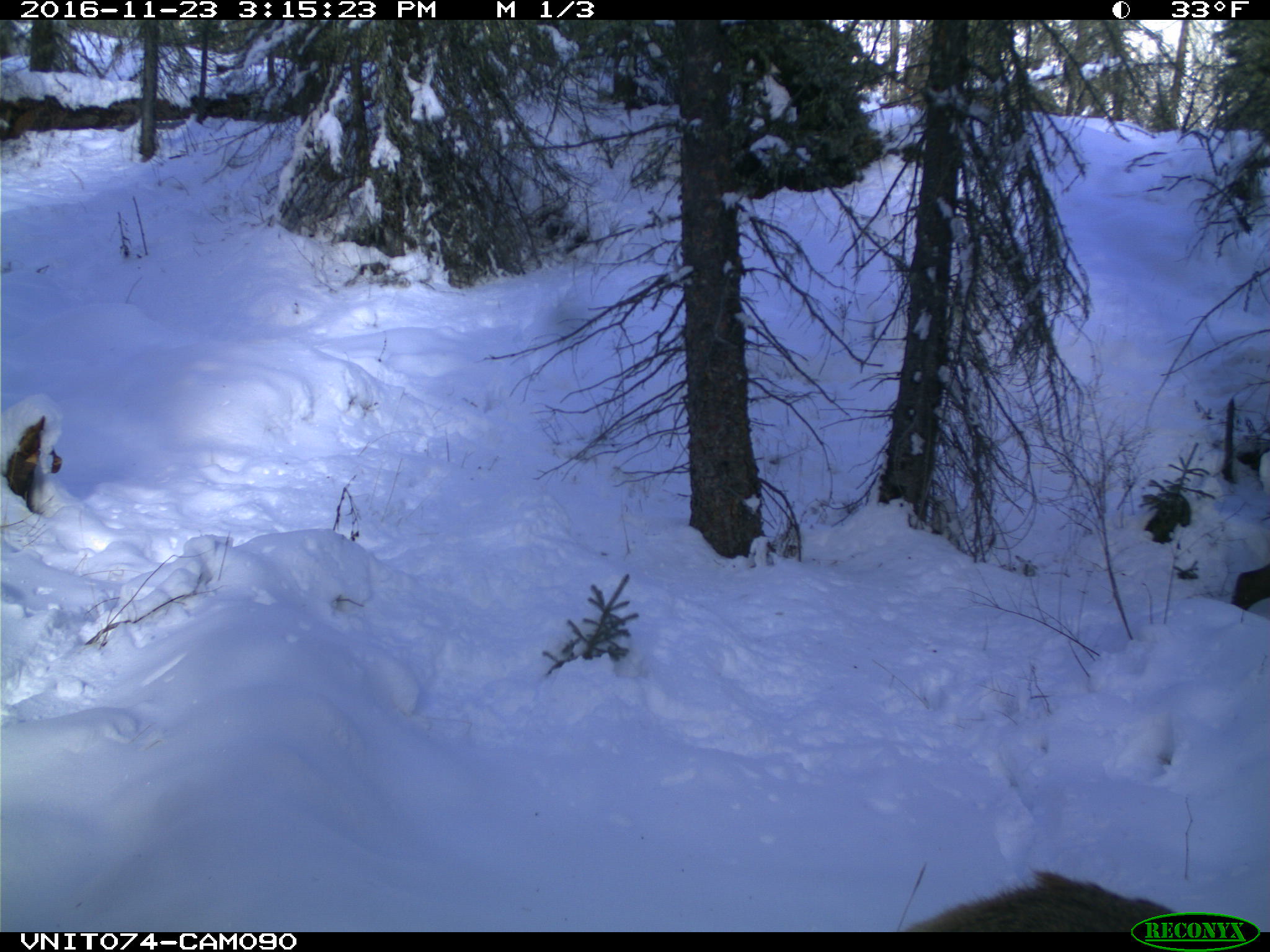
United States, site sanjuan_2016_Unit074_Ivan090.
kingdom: Animalia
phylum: Chordata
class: Mammalia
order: Artiodactyla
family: Cervidae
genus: Cervus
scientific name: Cervus elaphus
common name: red deer